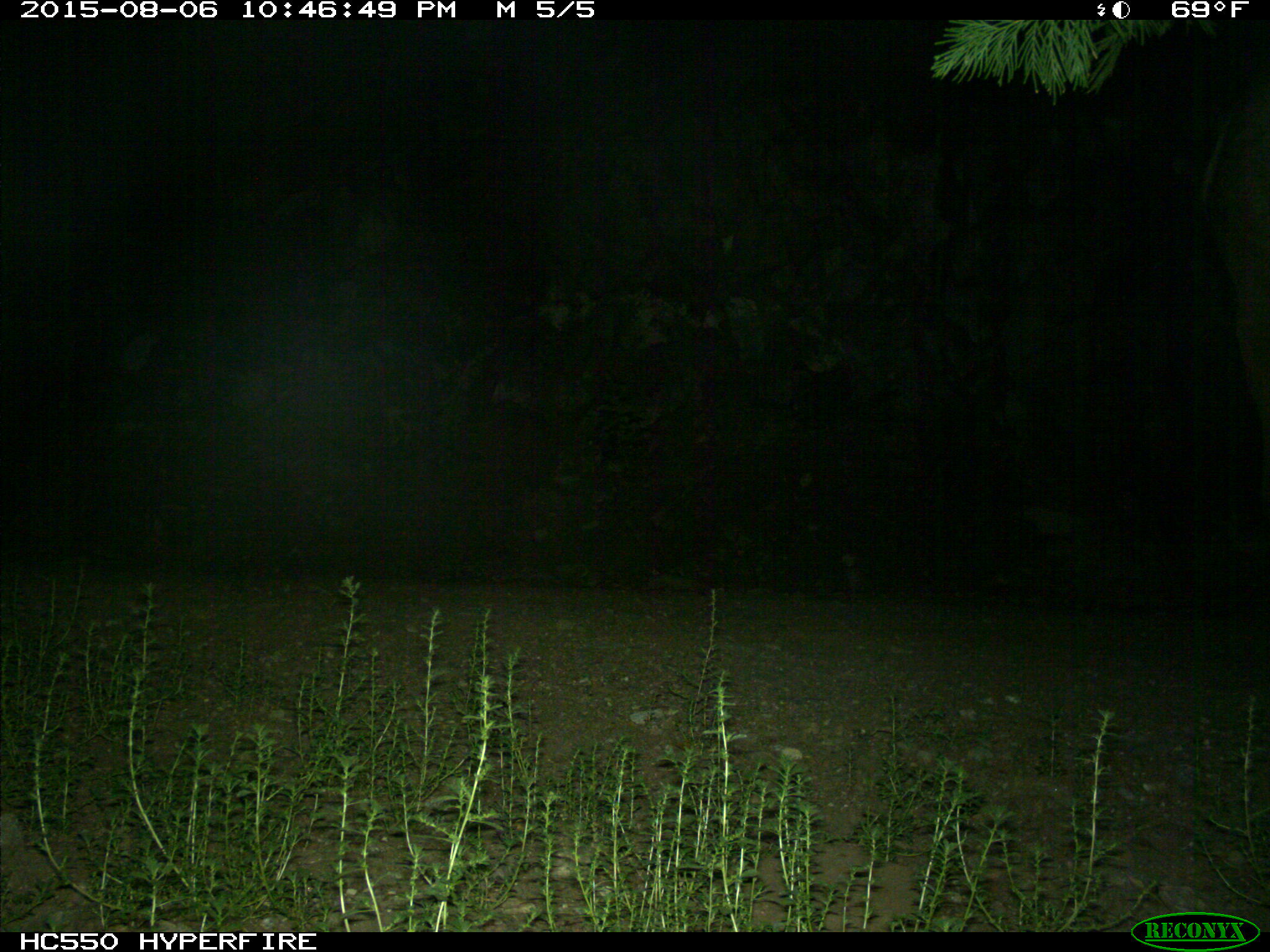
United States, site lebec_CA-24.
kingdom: Animalia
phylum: Chordata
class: Mammalia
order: Artiodactyla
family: Cervidae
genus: Cervus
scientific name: Cervus canadensis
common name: elk